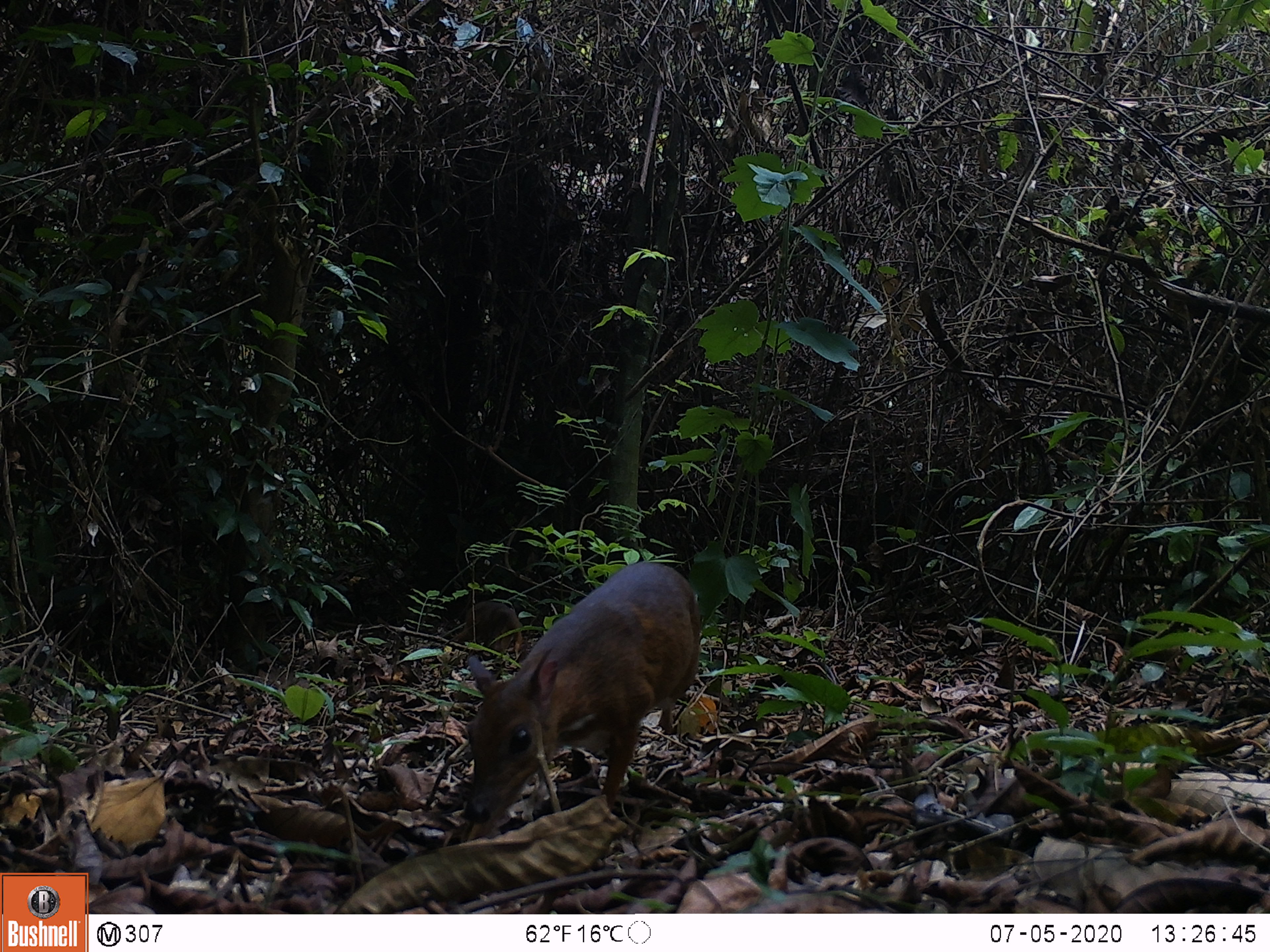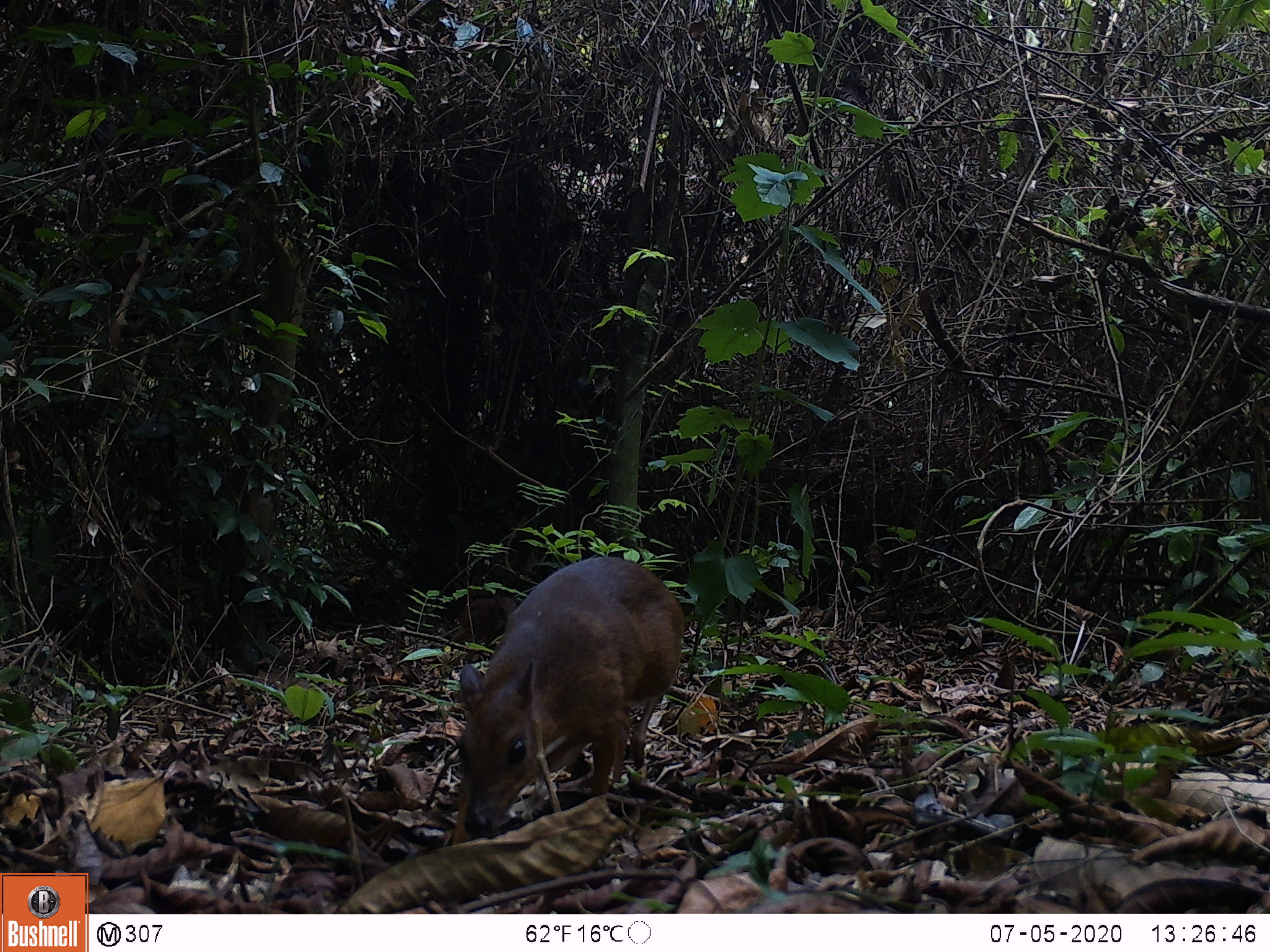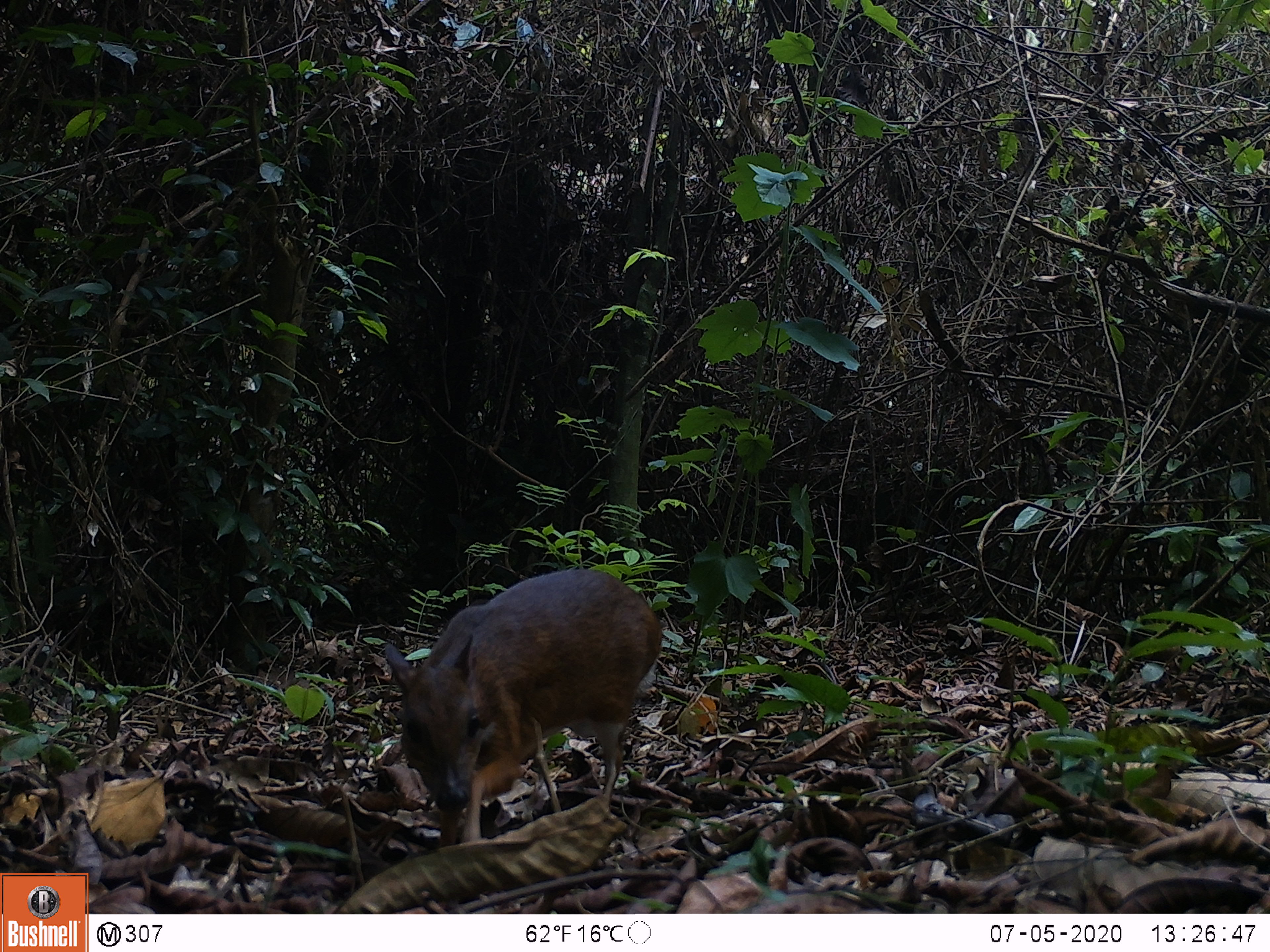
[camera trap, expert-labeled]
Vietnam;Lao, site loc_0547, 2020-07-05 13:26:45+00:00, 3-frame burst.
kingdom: Animalia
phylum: Chordata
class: Mammalia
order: Artiodactyla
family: Tragulidae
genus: Moschiola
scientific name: Moschiola meminna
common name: chevrotain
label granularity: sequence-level